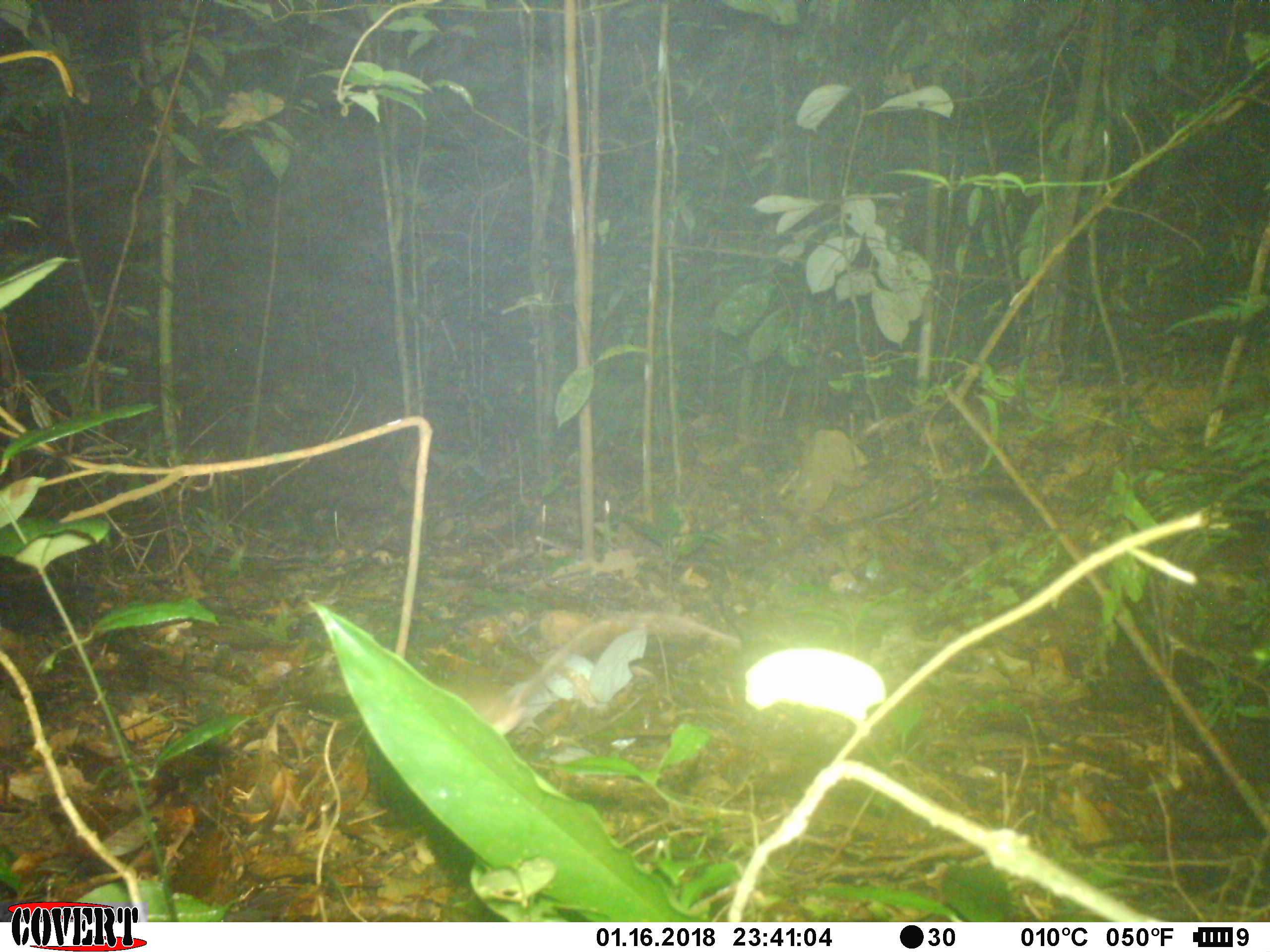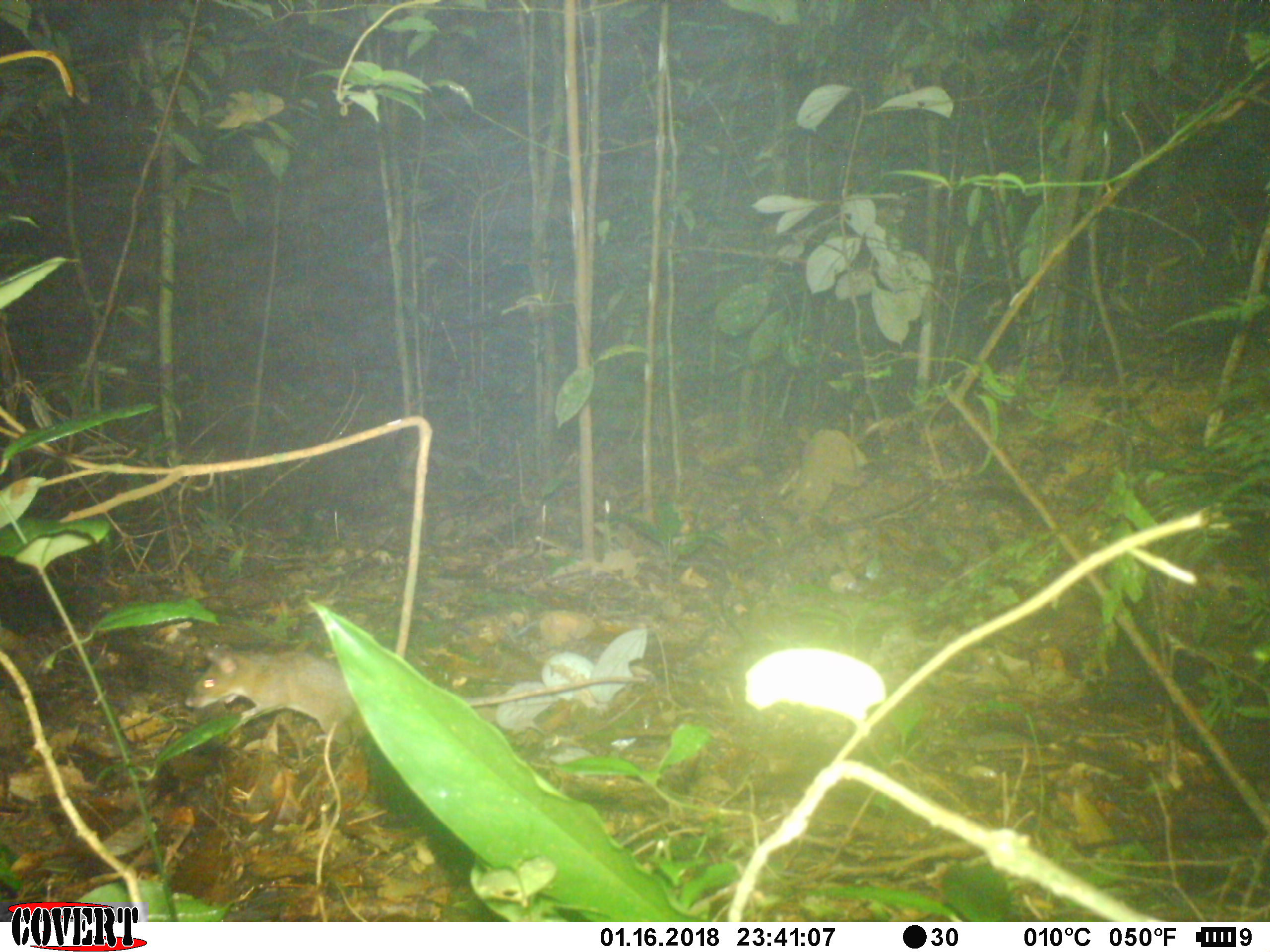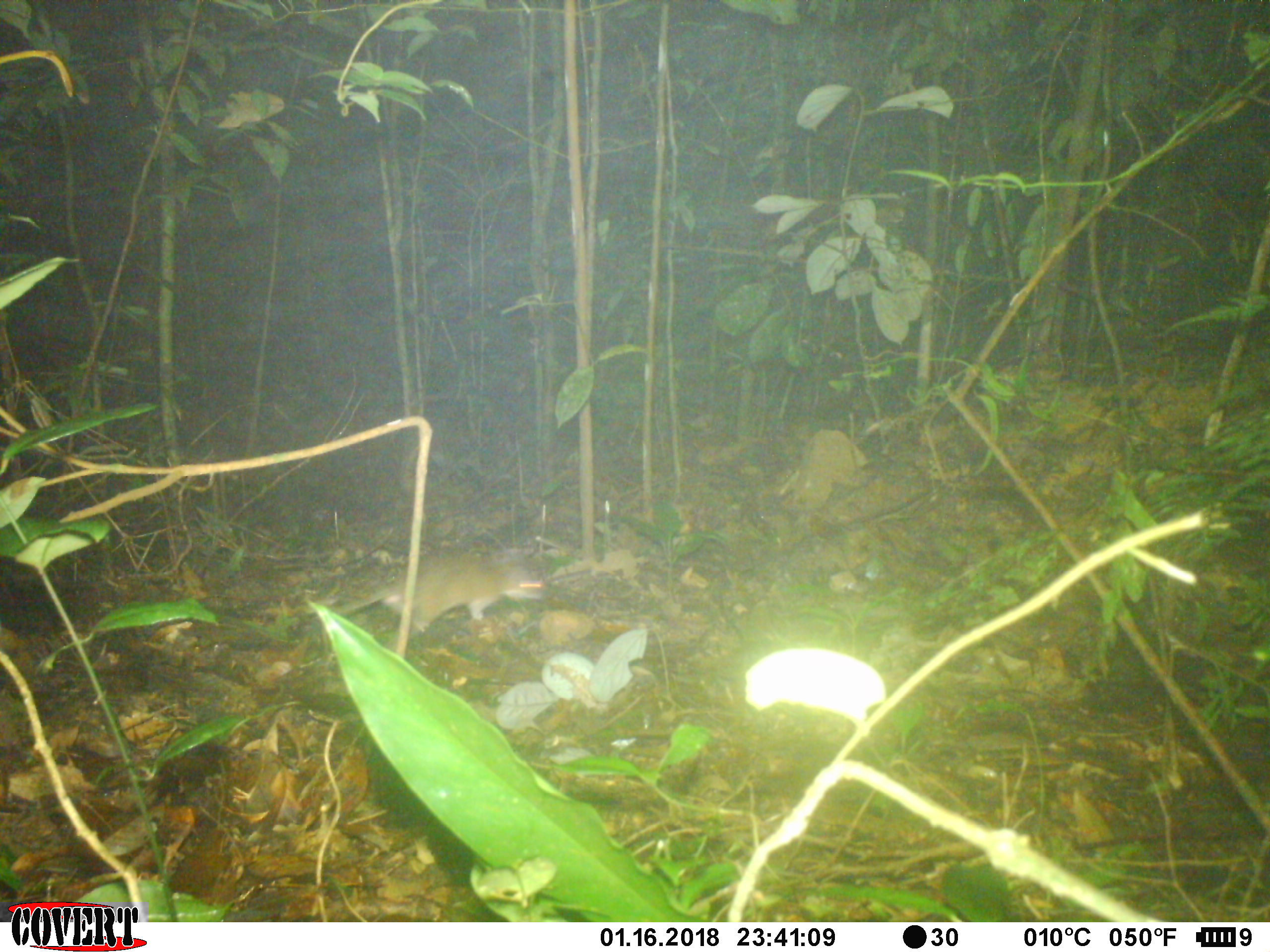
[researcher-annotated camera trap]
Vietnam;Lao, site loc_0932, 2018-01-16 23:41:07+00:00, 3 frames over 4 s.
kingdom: Animalia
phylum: Chordata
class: Mammalia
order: Rodentia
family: Muridae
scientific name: Muridae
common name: old-world mice and rats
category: unidentified murid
Unidentified murid (old-world mice and rats) (Muridae). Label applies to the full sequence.